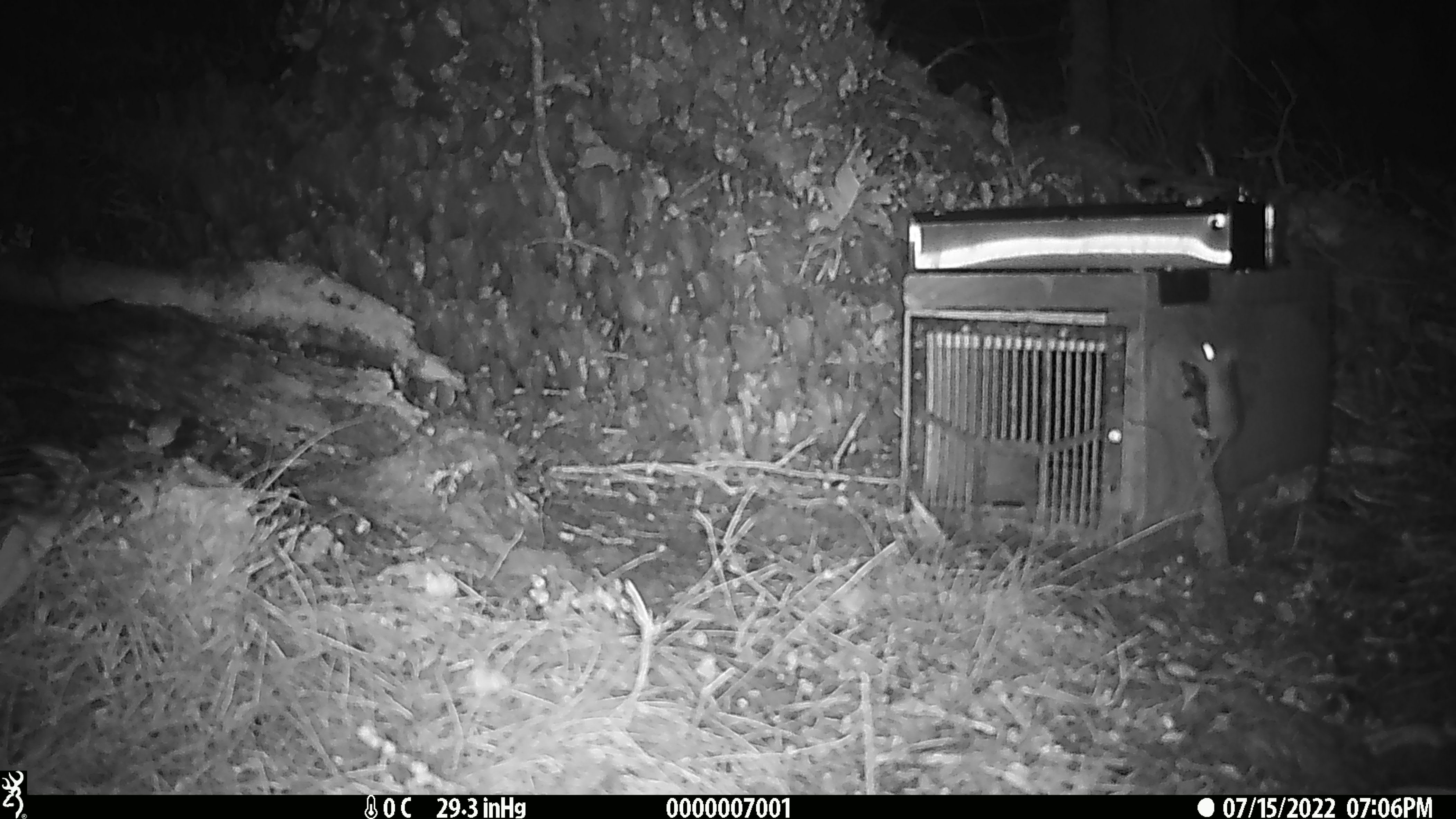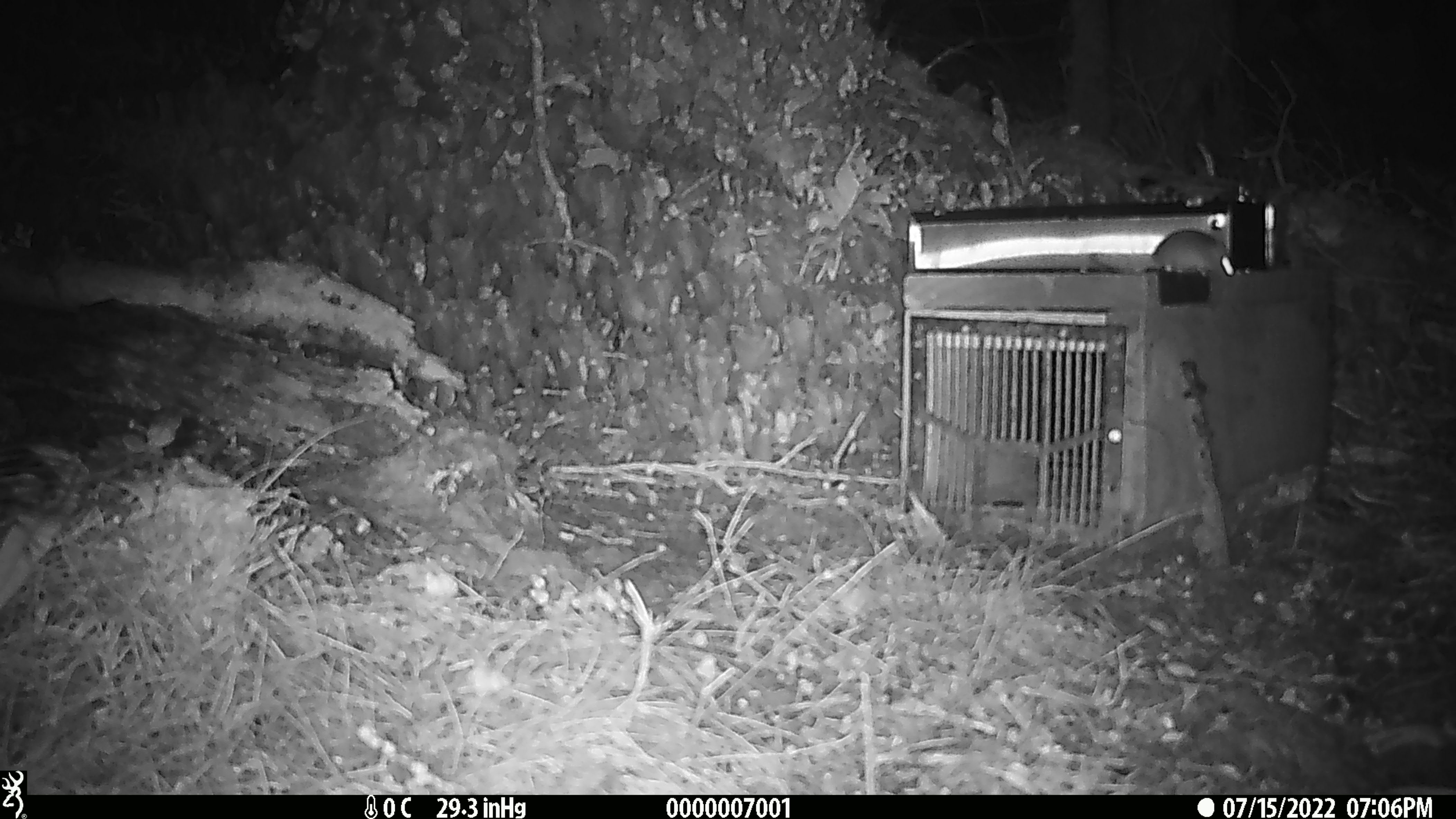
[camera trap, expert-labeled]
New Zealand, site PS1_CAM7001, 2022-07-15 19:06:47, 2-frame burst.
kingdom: Animalia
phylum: Chordata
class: Mammalia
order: Rodentia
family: Muridae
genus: Mus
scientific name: Mus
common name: mouse